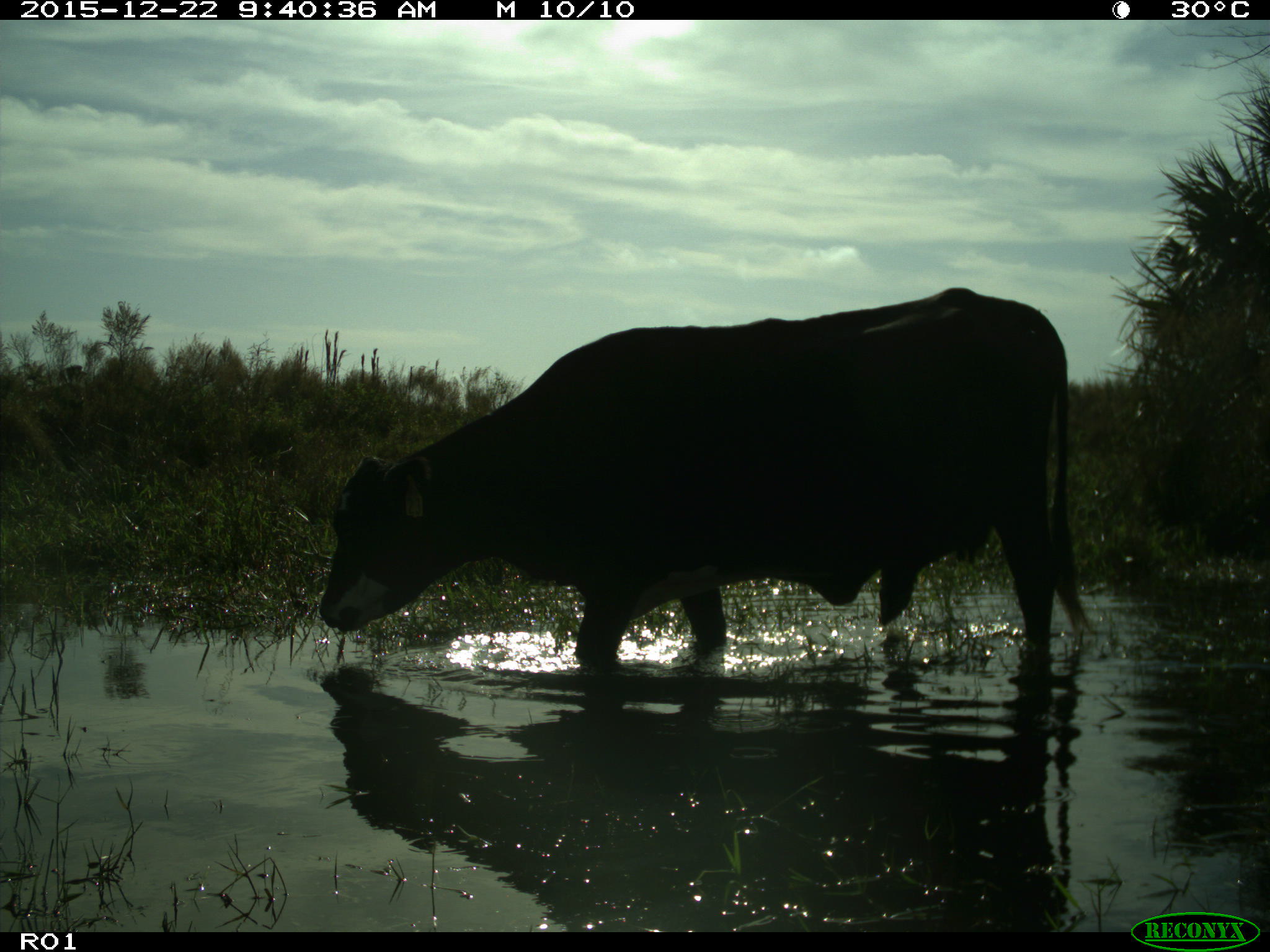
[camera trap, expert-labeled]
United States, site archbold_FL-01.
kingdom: Animalia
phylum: Chordata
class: Mammalia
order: Artiodactyla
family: Bovidae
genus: Bos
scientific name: Bos taurus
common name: domestic cow